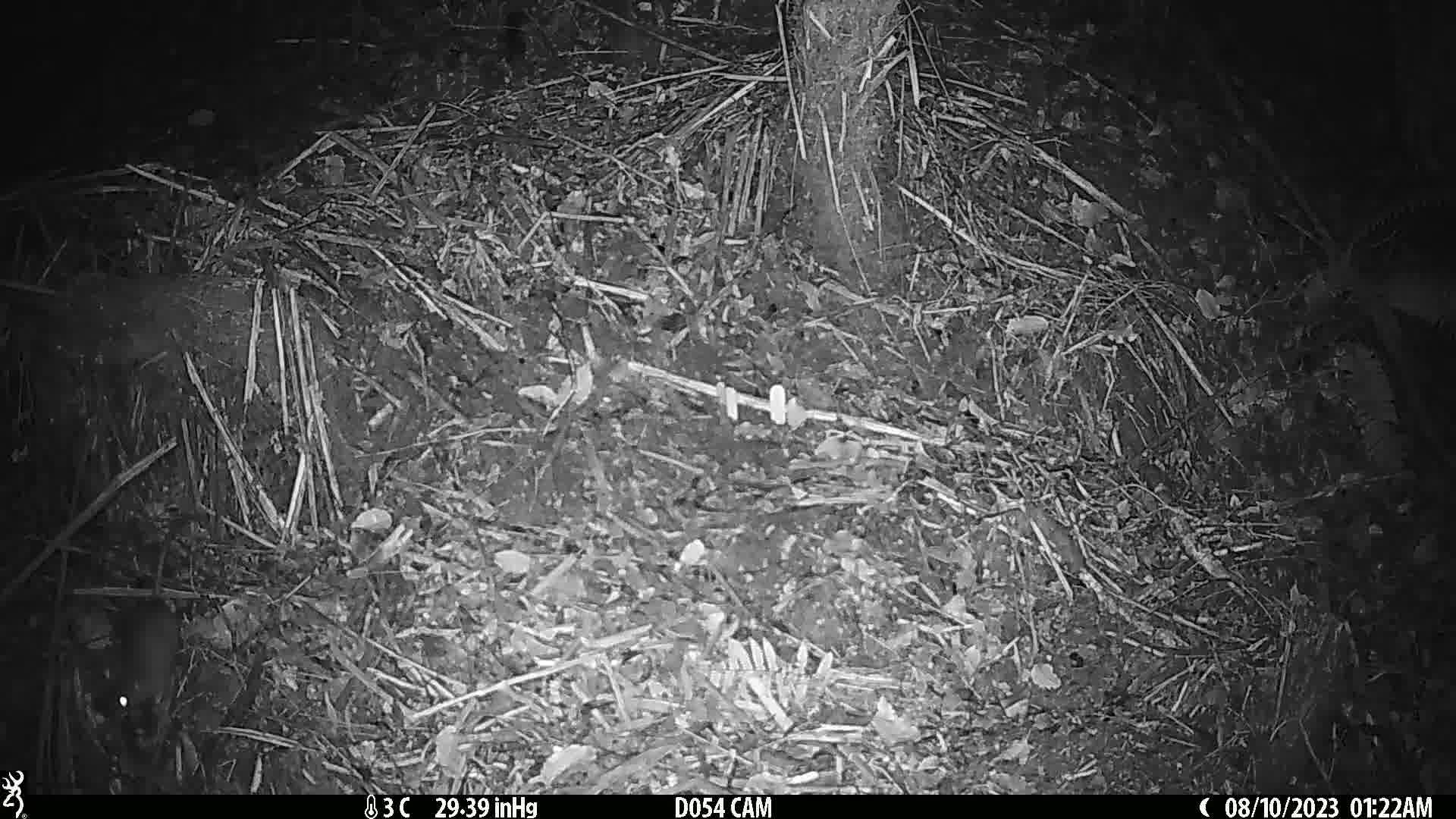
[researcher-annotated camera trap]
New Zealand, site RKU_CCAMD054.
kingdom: Animalia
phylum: Chordata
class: Mammalia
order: Rodentia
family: Muridae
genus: Rattus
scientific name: Rattus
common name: rat